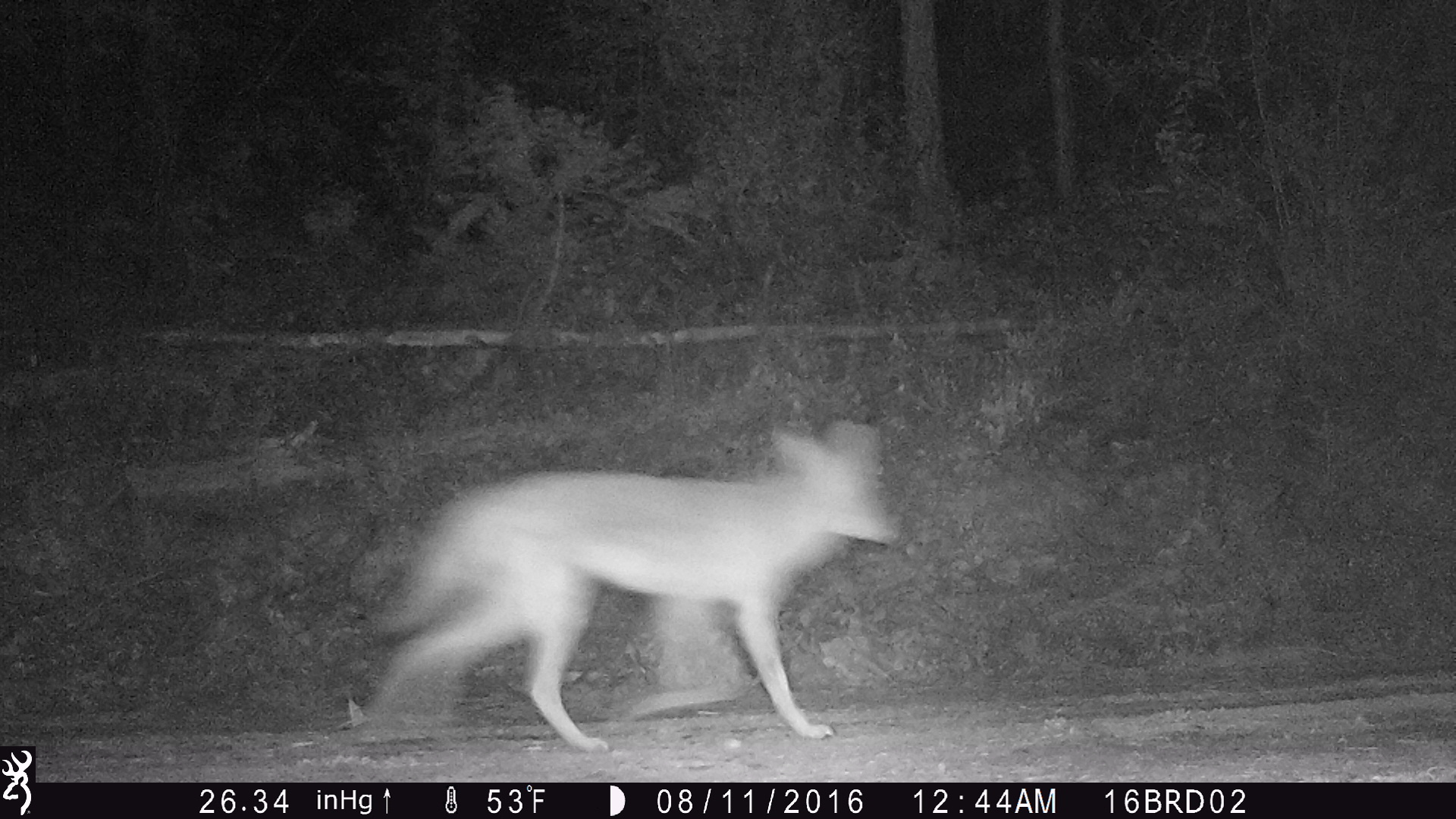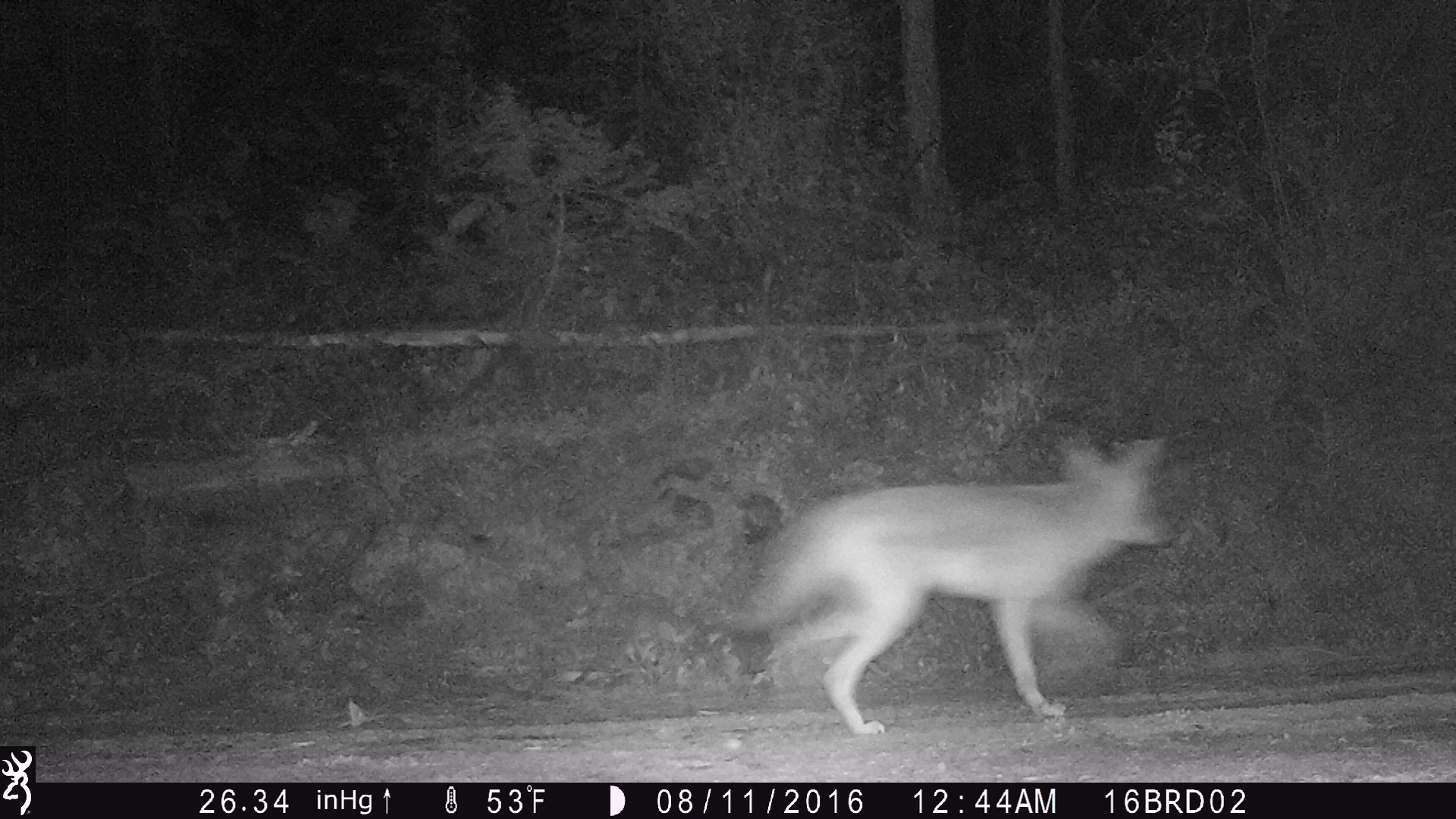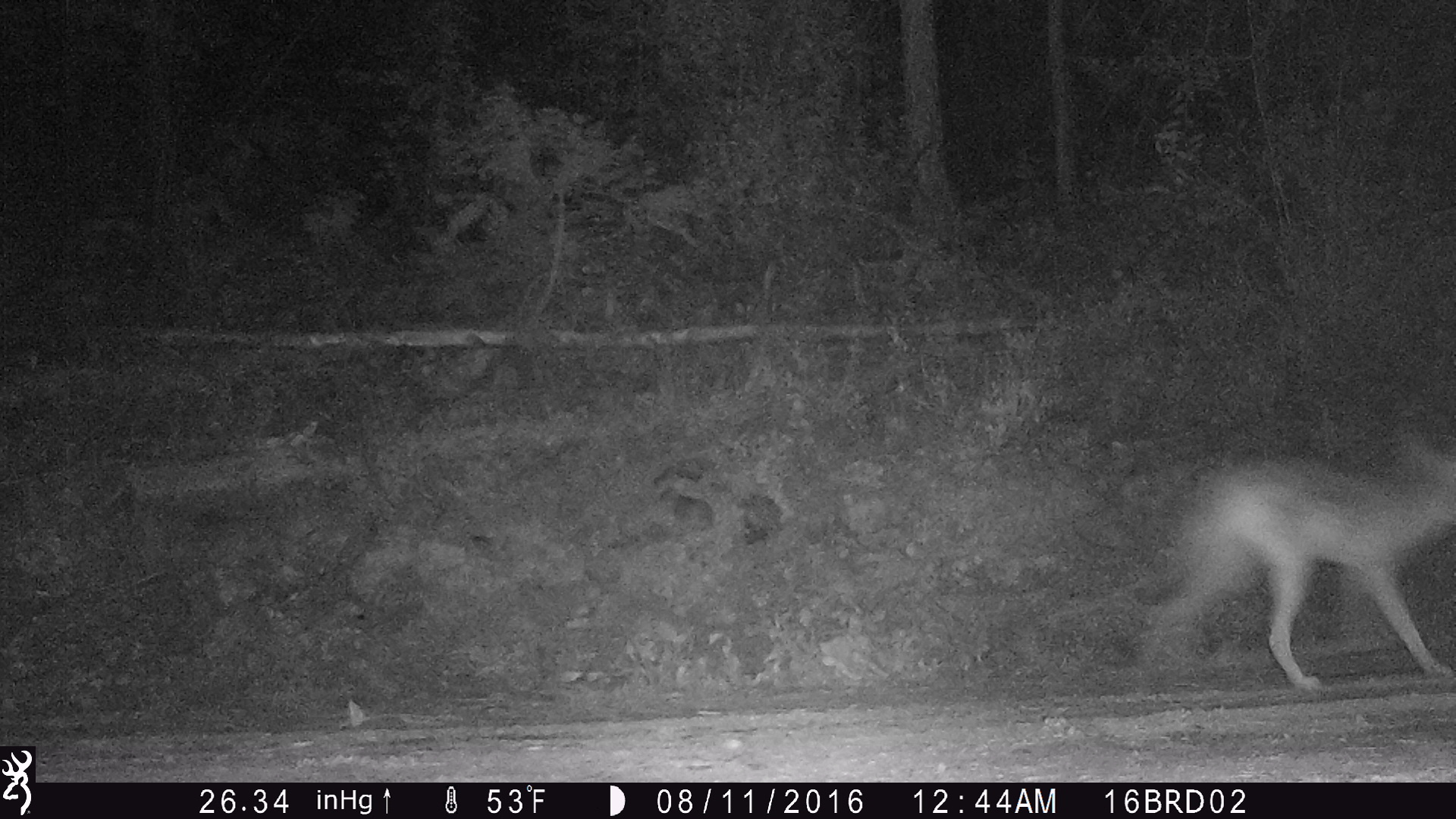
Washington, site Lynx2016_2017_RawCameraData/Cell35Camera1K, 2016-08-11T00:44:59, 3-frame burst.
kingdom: Animalia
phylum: Chordata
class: Mammalia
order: Carnivora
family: Canidae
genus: Canis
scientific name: Canis latrans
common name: coyote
Canis latrans (coyote). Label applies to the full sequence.